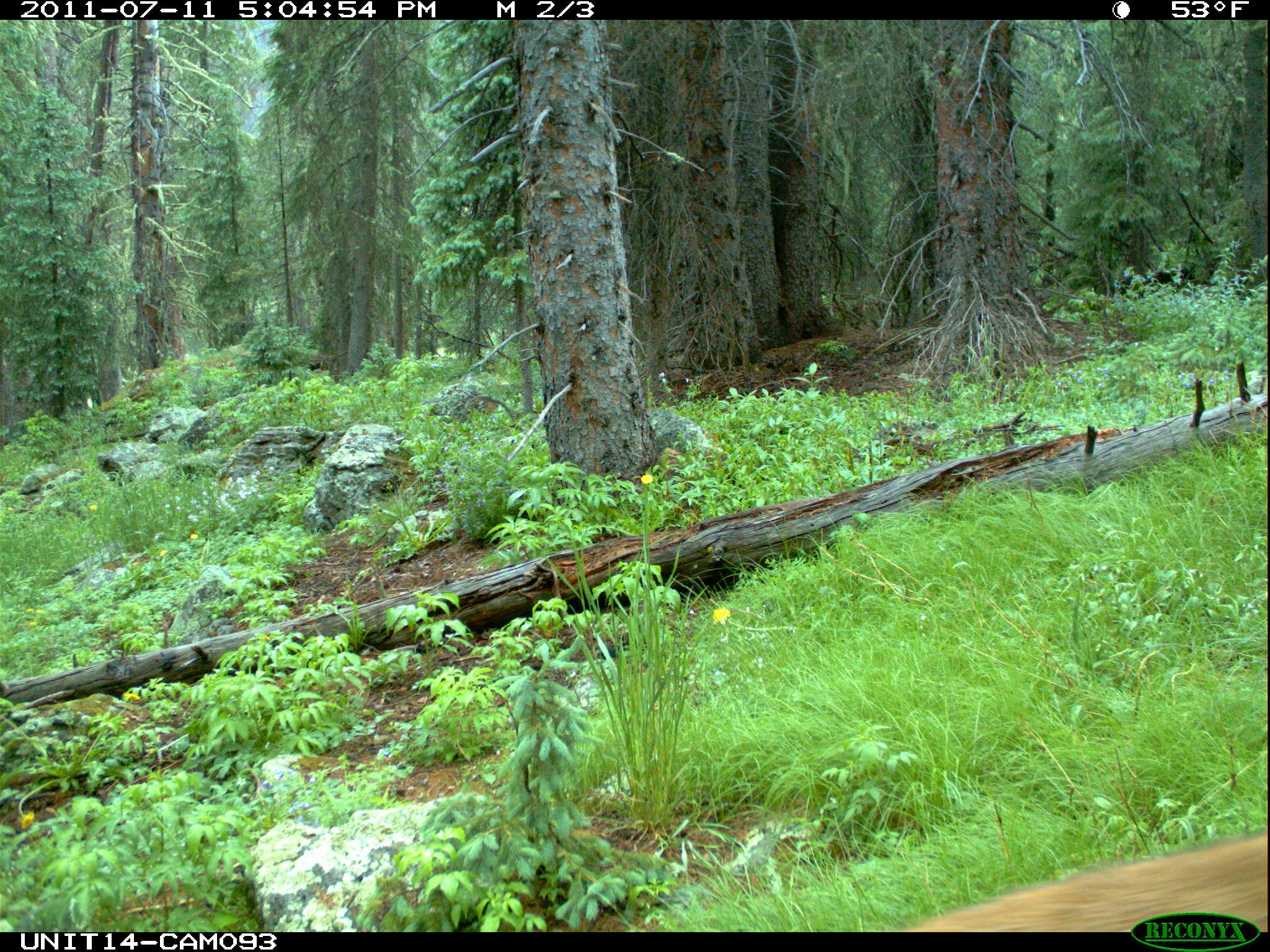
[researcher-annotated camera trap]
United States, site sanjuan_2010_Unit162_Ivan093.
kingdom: Animalia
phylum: Chordata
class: Mammalia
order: Artiodactyla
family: Cervidae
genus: Odocoileus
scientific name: Odocoileus hemionus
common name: mule deer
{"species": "Odocoileus hemionus (mule deer)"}